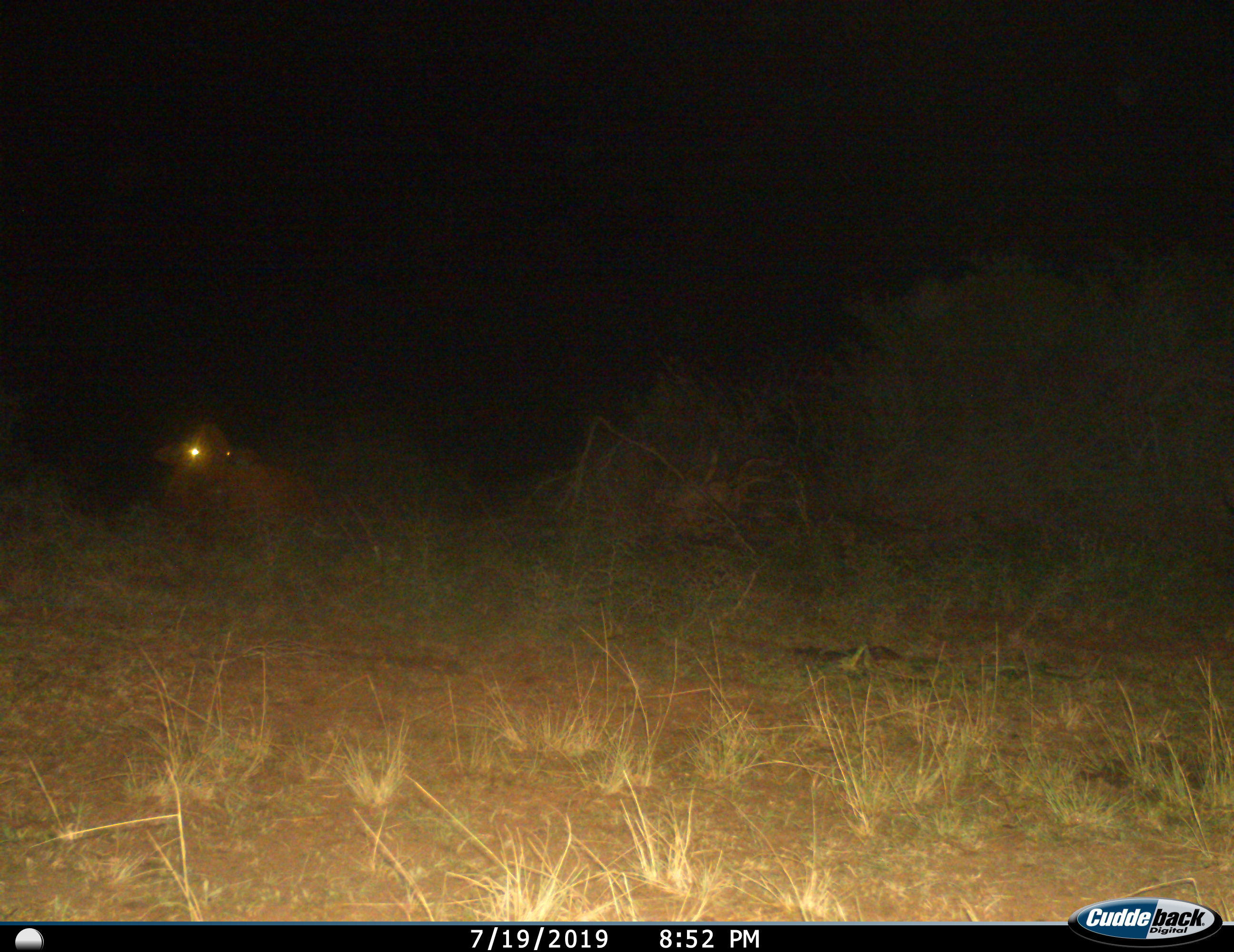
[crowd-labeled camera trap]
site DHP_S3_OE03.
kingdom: Animalia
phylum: Chordata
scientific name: Vertebrata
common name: domestic animal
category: domesticanimal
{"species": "domesticanimal (domestic animal) (Vertebrata)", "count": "1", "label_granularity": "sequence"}